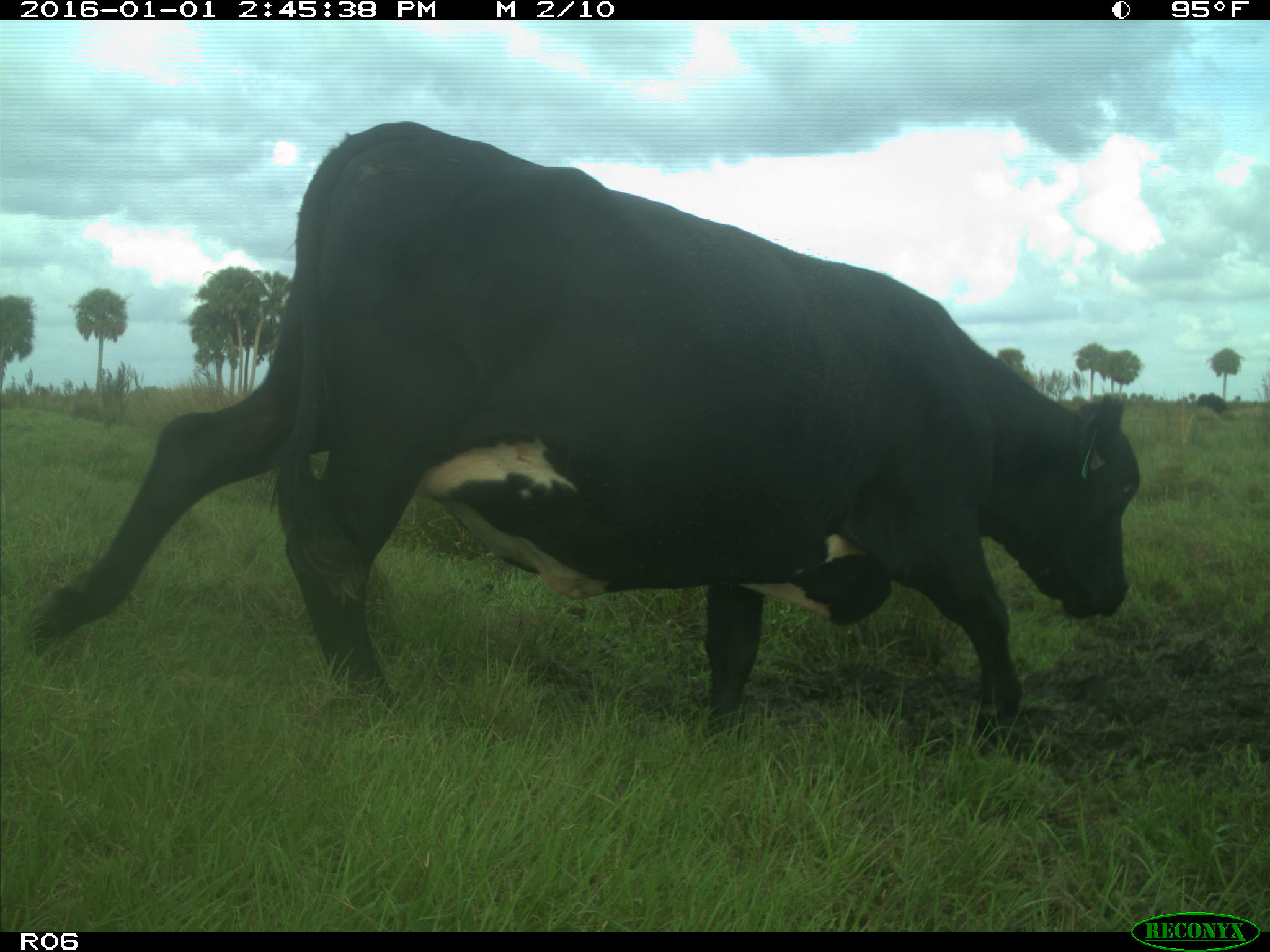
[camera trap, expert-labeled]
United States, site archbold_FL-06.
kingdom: Animalia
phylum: Chordata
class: Mammalia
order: Artiodactyla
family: Bovidae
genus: Bos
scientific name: Bos taurus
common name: domestic cow